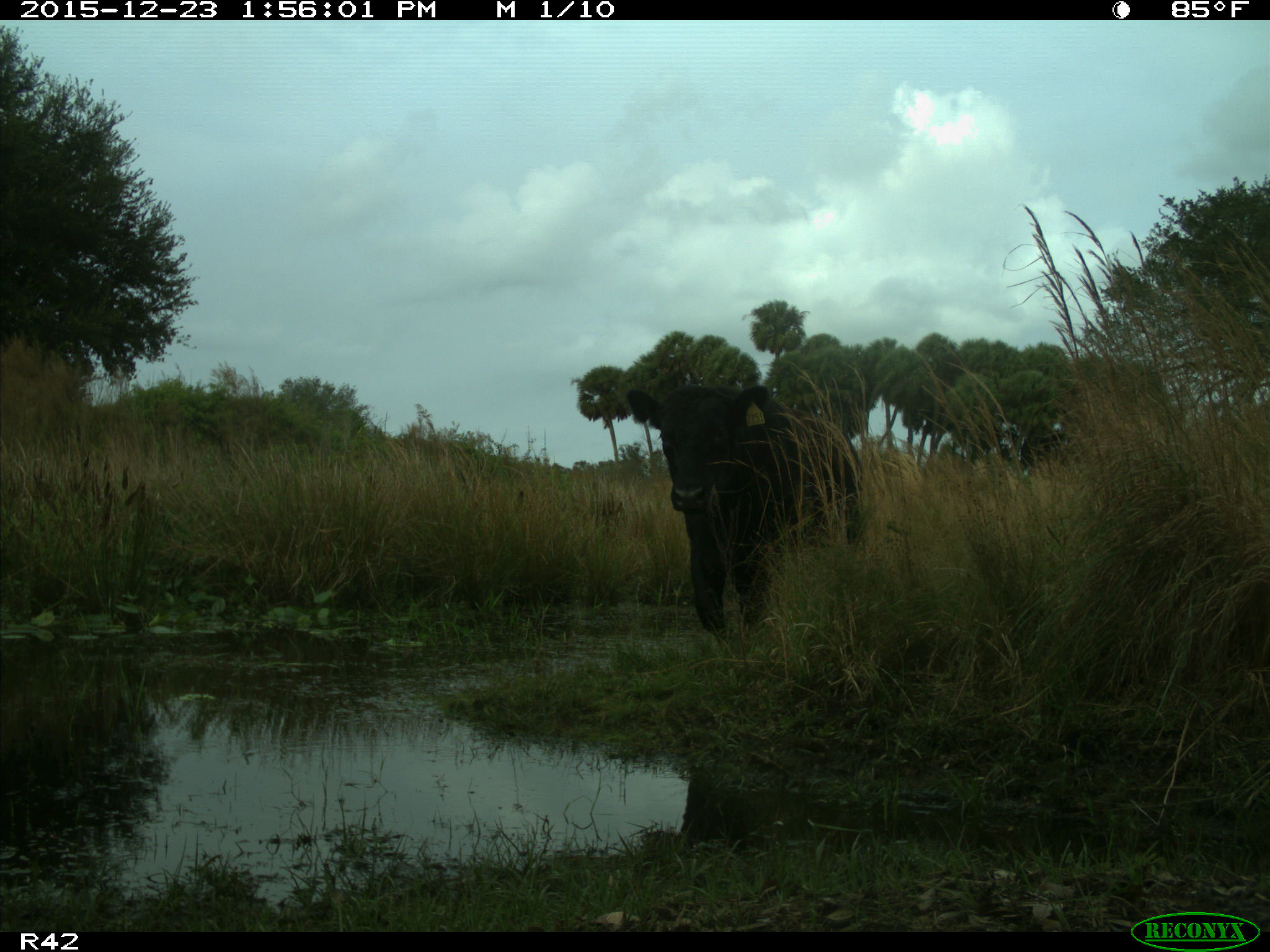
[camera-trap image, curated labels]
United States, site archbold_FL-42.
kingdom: Animalia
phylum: Chordata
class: Mammalia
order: Artiodactyla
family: Bovidae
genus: Bos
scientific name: Bos taurus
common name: domestic cow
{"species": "Bos taurus (domestic cow)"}